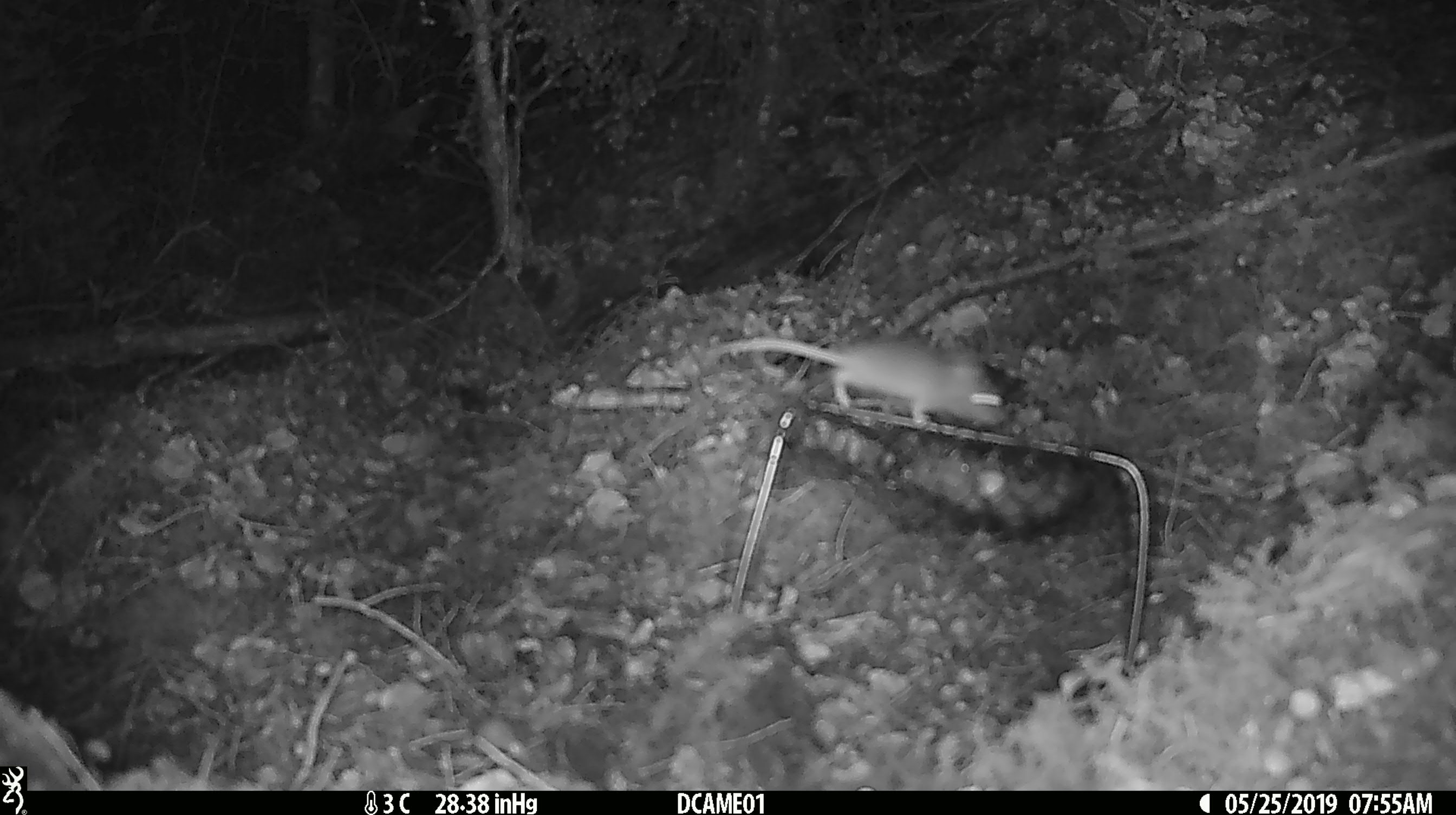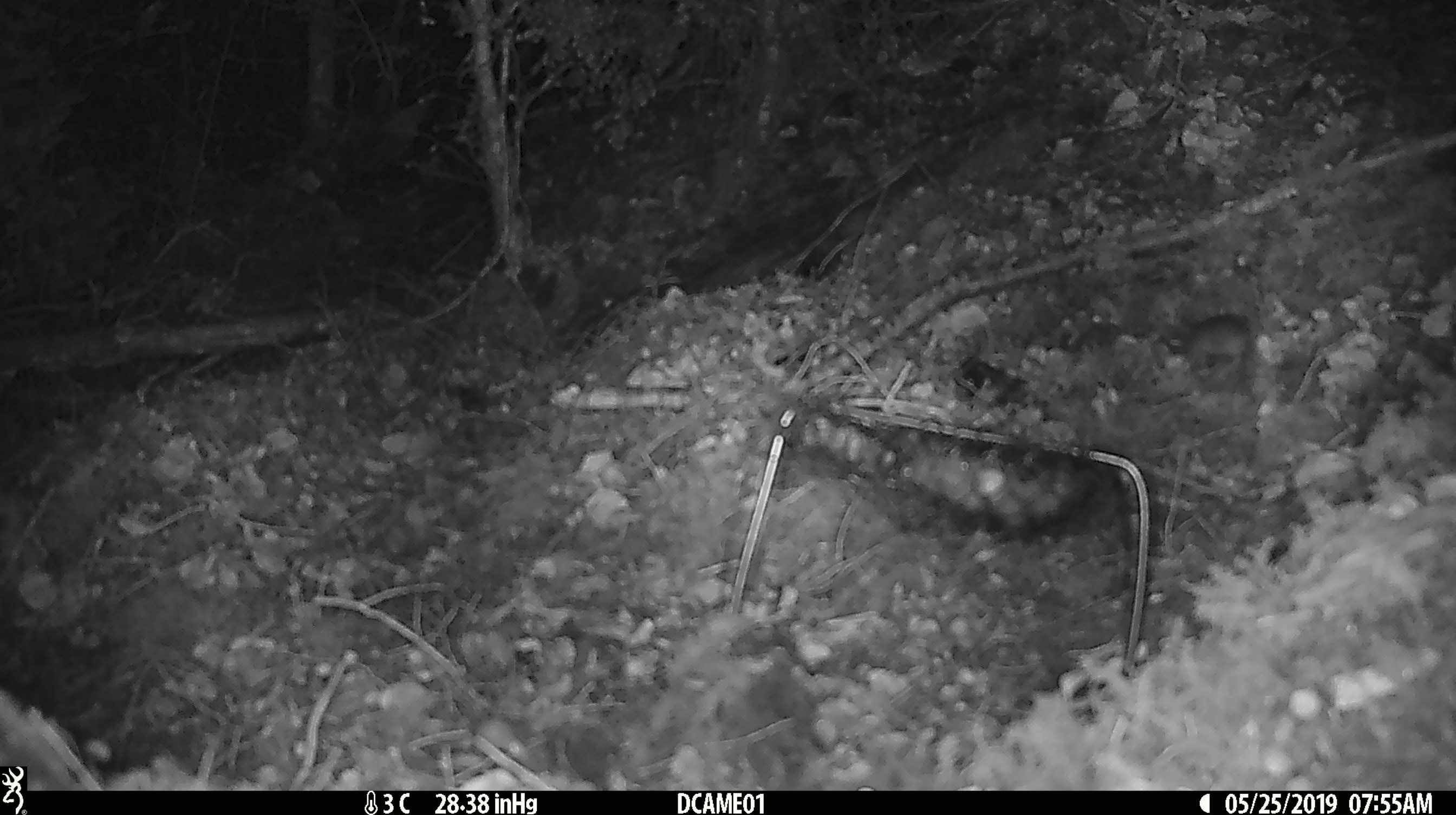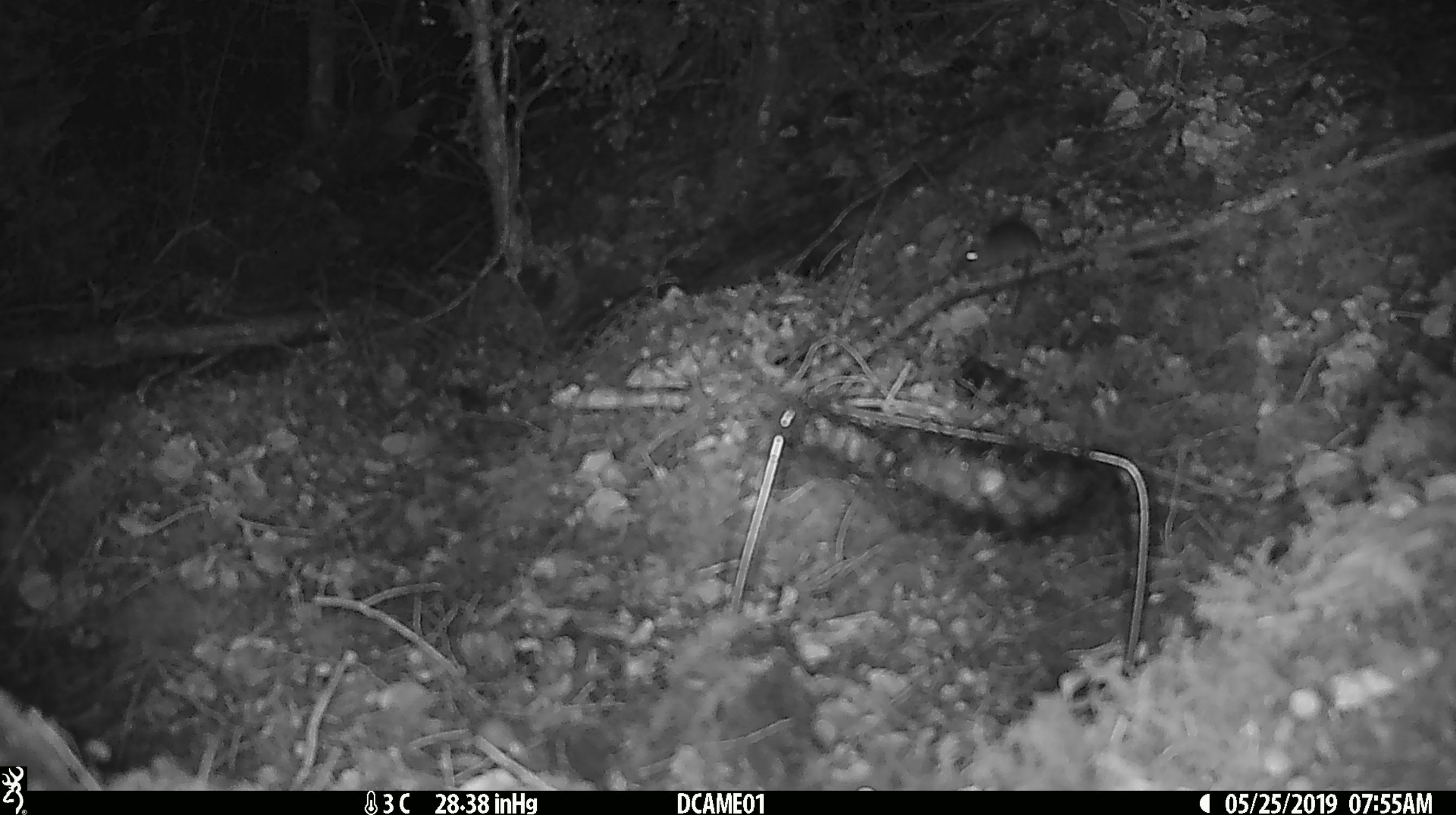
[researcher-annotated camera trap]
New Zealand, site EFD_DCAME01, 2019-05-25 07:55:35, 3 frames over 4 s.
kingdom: Animalia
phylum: Chordata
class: Mammalia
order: Rodentia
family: Muridae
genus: Mus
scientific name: Mus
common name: mouse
Mouse (Mus).